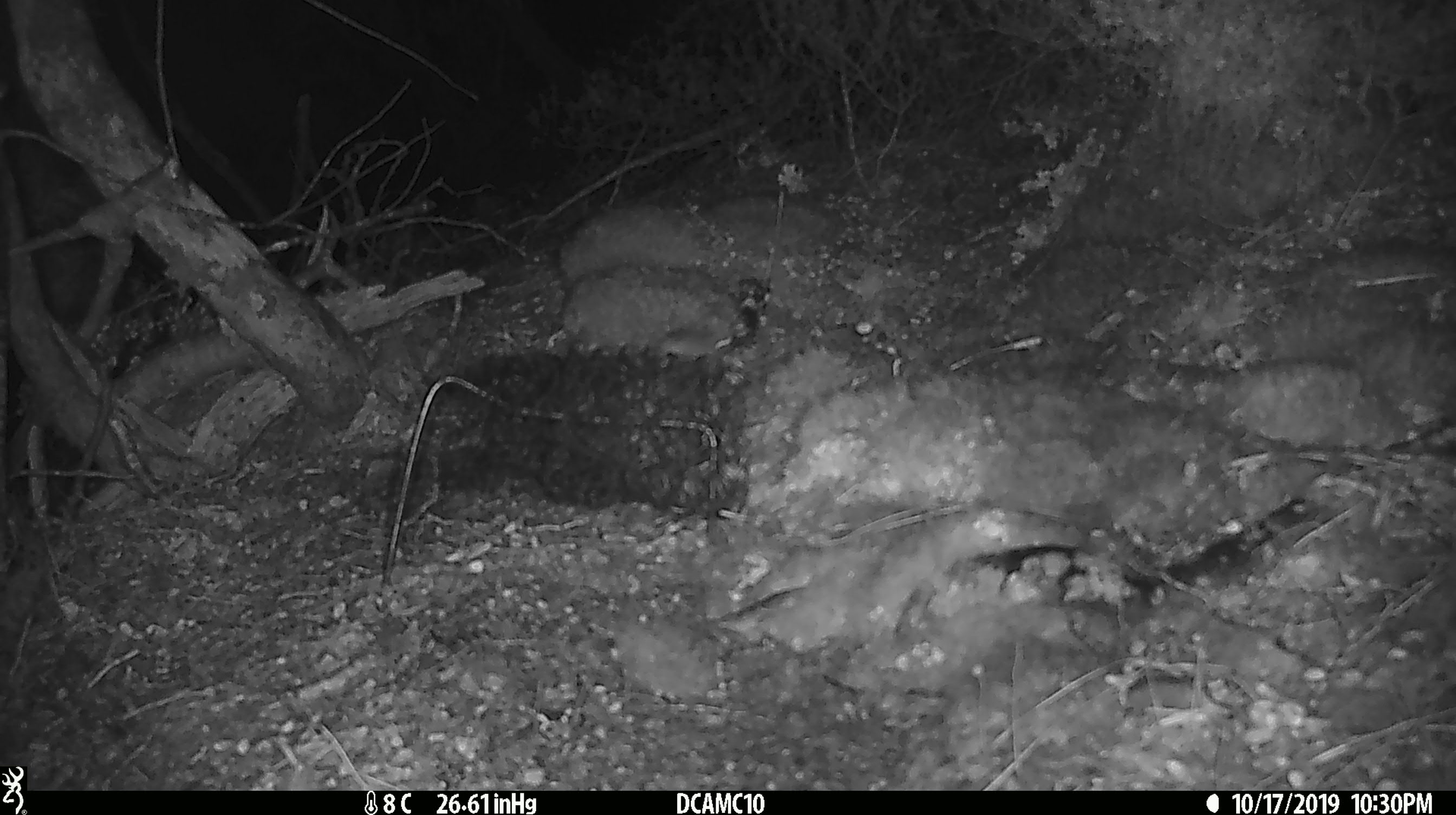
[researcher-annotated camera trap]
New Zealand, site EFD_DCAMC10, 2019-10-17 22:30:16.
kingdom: Animalia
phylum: Chordata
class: Mammalia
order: Rodentia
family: Muridae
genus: Mus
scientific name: Mus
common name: mouse